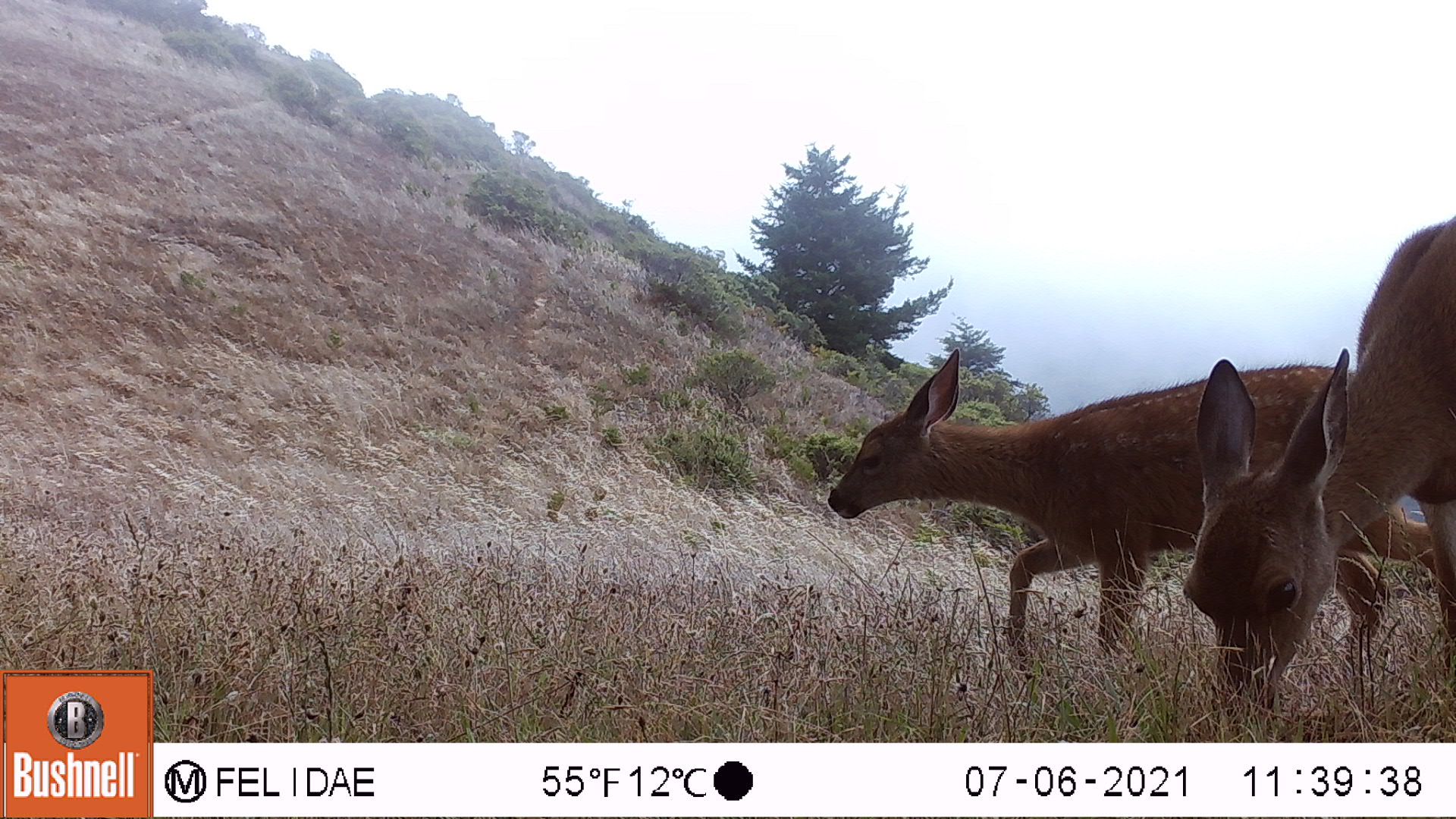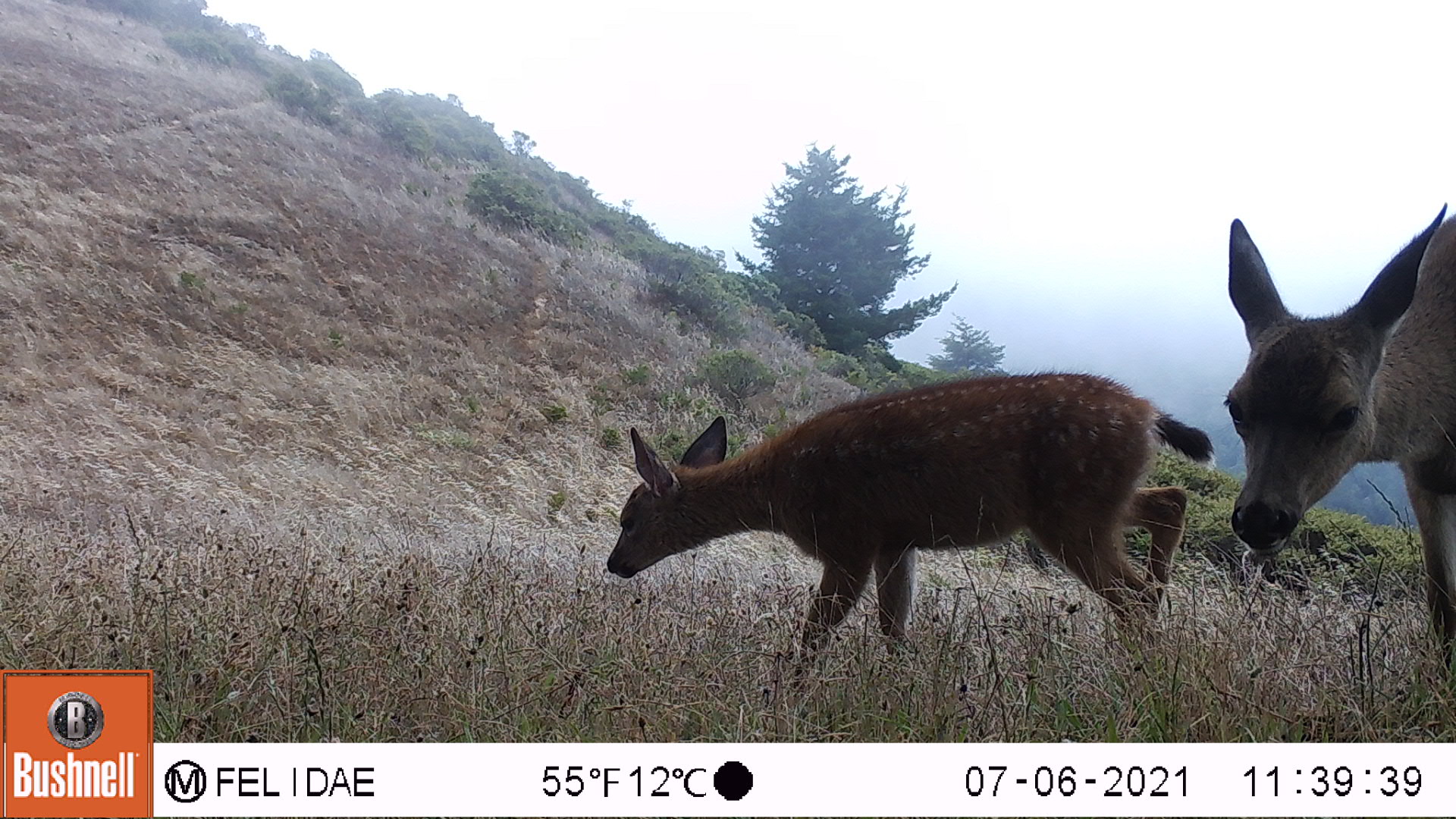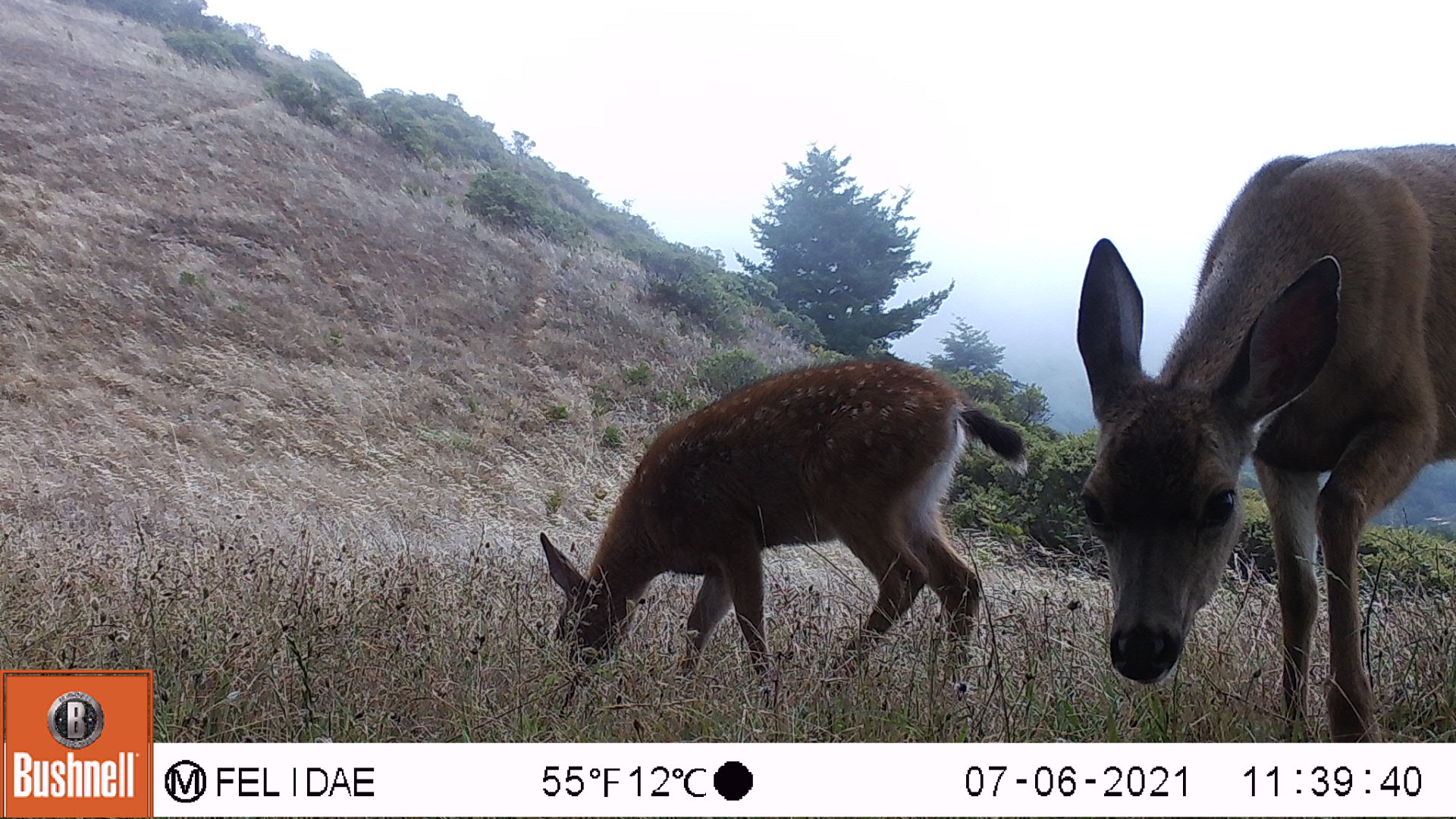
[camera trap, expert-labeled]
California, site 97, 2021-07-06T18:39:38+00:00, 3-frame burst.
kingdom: Animalia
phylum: Chordata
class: Mammalia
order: Artiodactyla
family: Cervidae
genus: Odocoileus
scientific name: Odocoileus hemionus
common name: mule deer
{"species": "mule deer (Odocoileus hemionus)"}